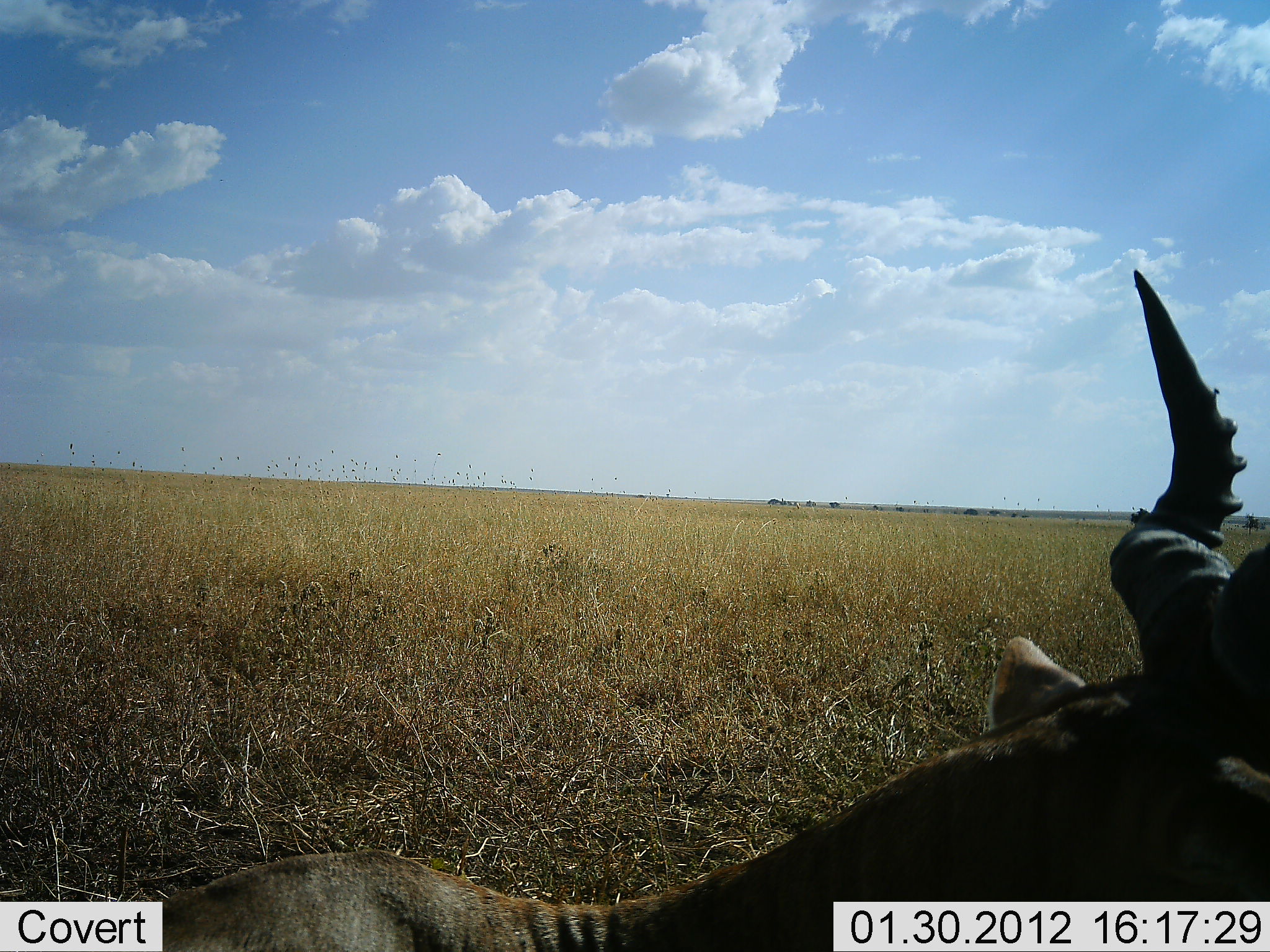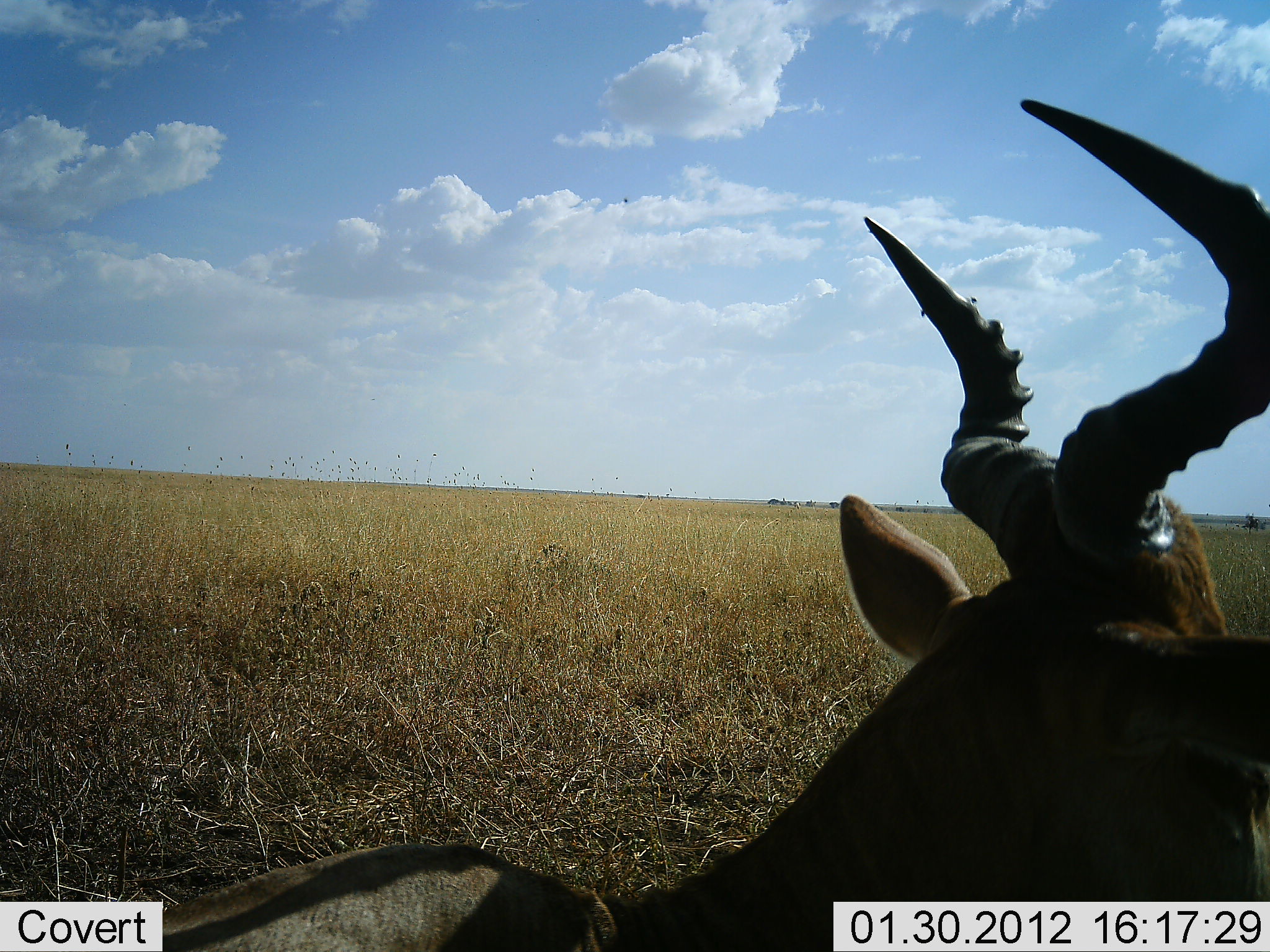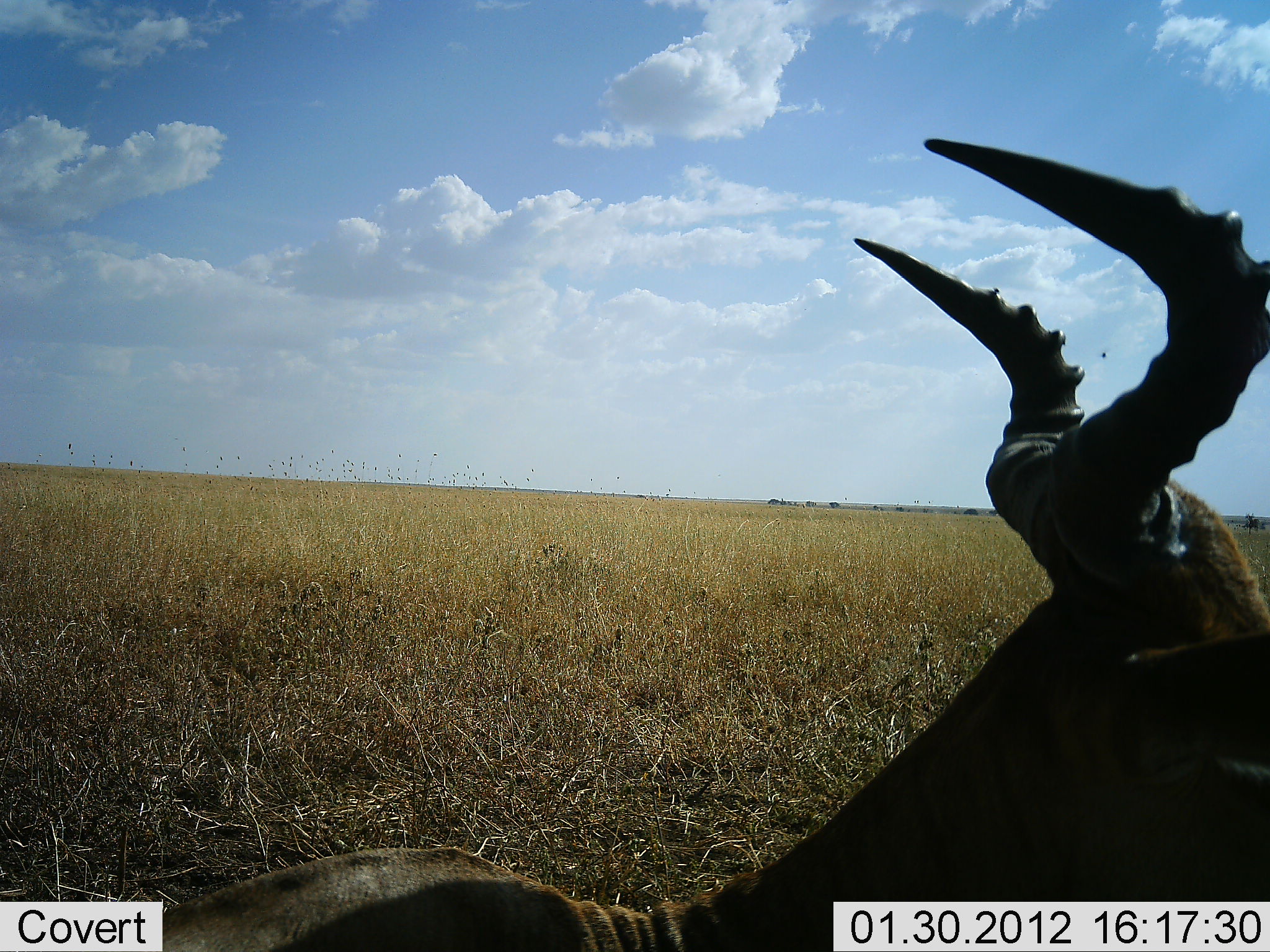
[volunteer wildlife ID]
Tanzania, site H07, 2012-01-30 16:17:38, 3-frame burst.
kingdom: Animalia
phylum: Chordata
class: Mammalia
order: Artiodactyla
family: Bovidae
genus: Alcelaphus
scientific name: Alcelaphus buselaphus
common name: hartebeest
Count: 1.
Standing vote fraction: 25%.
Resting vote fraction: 62%.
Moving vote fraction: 8%.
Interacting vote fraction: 0%.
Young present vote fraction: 0%.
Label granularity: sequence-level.